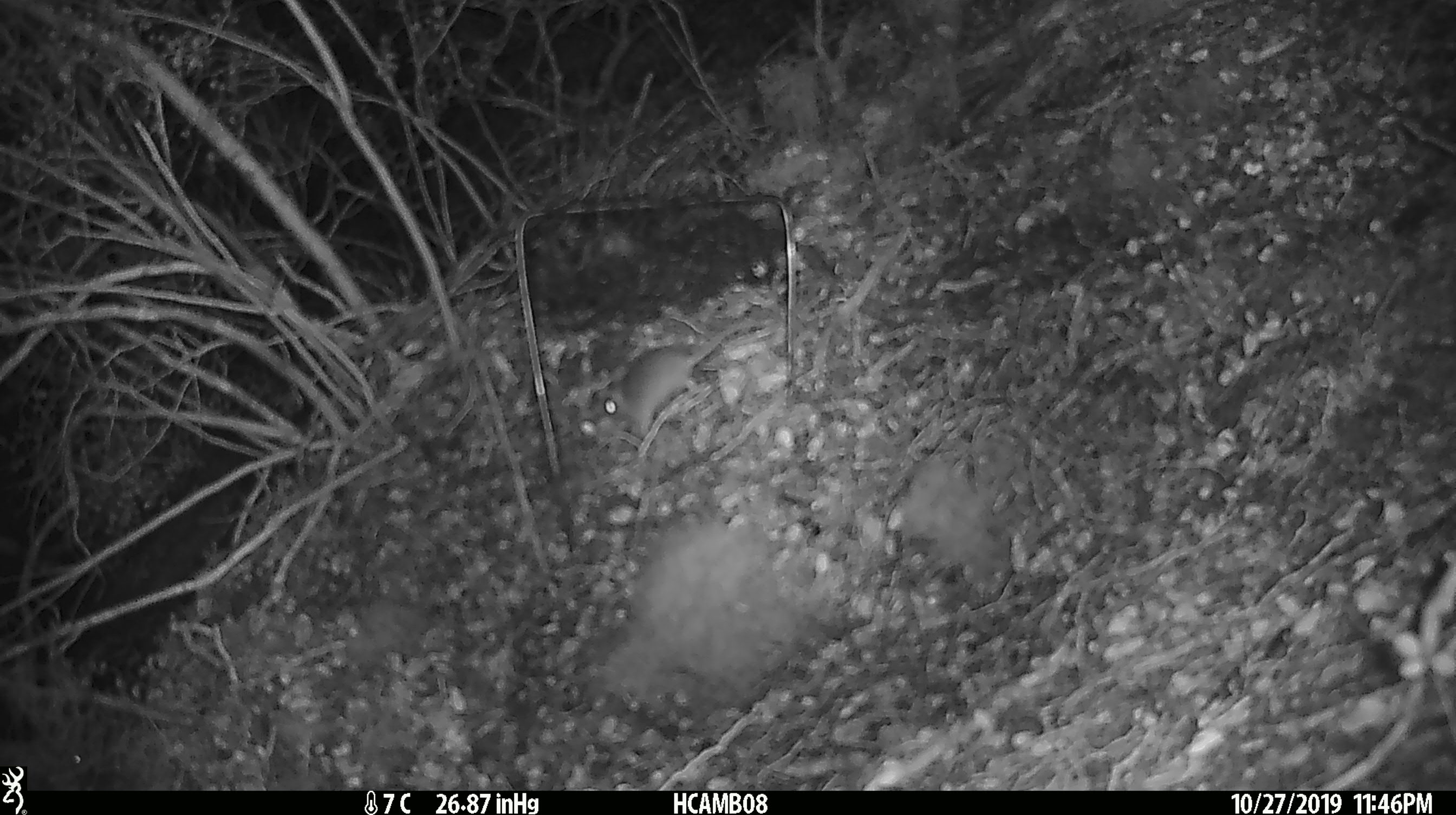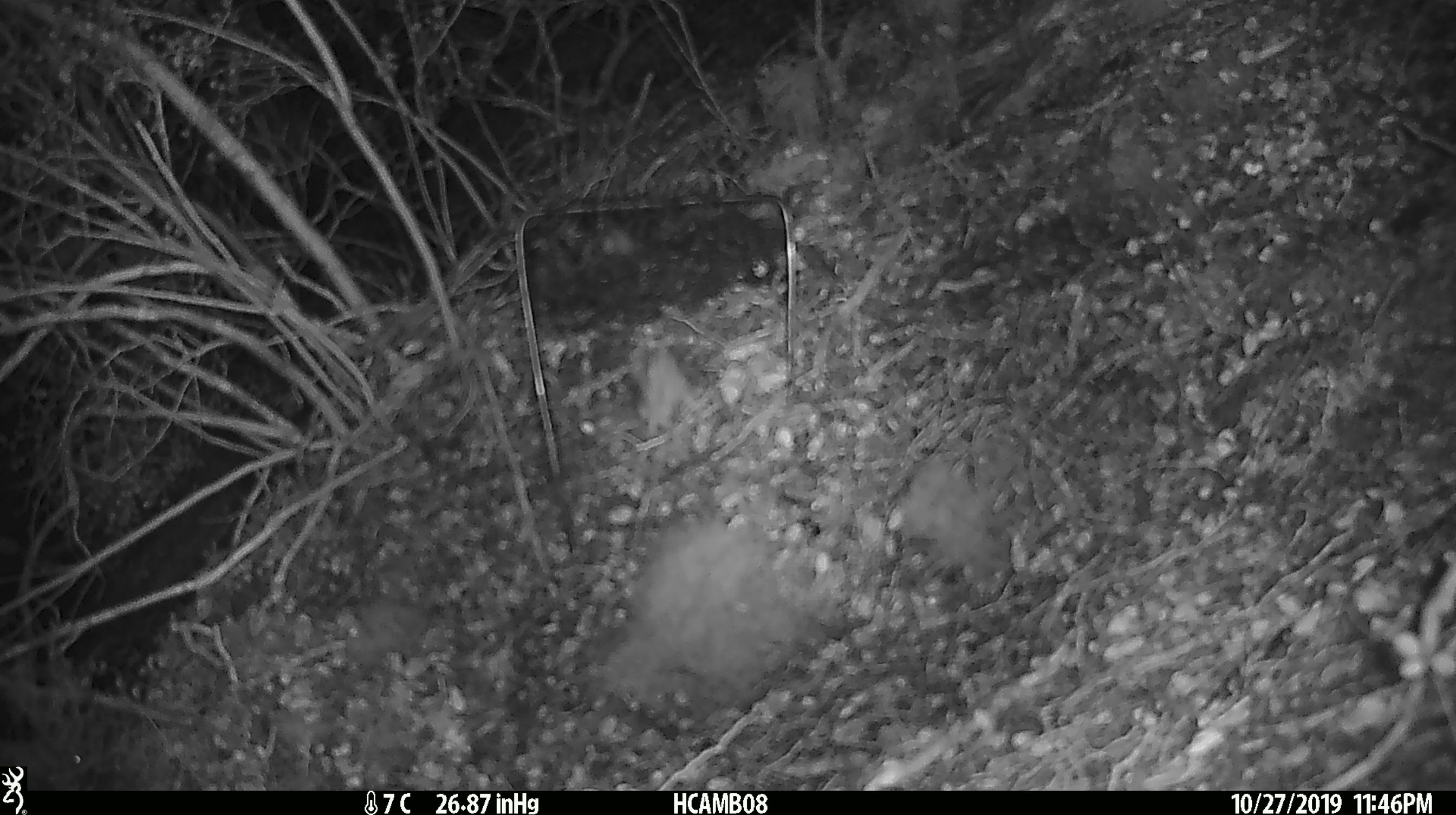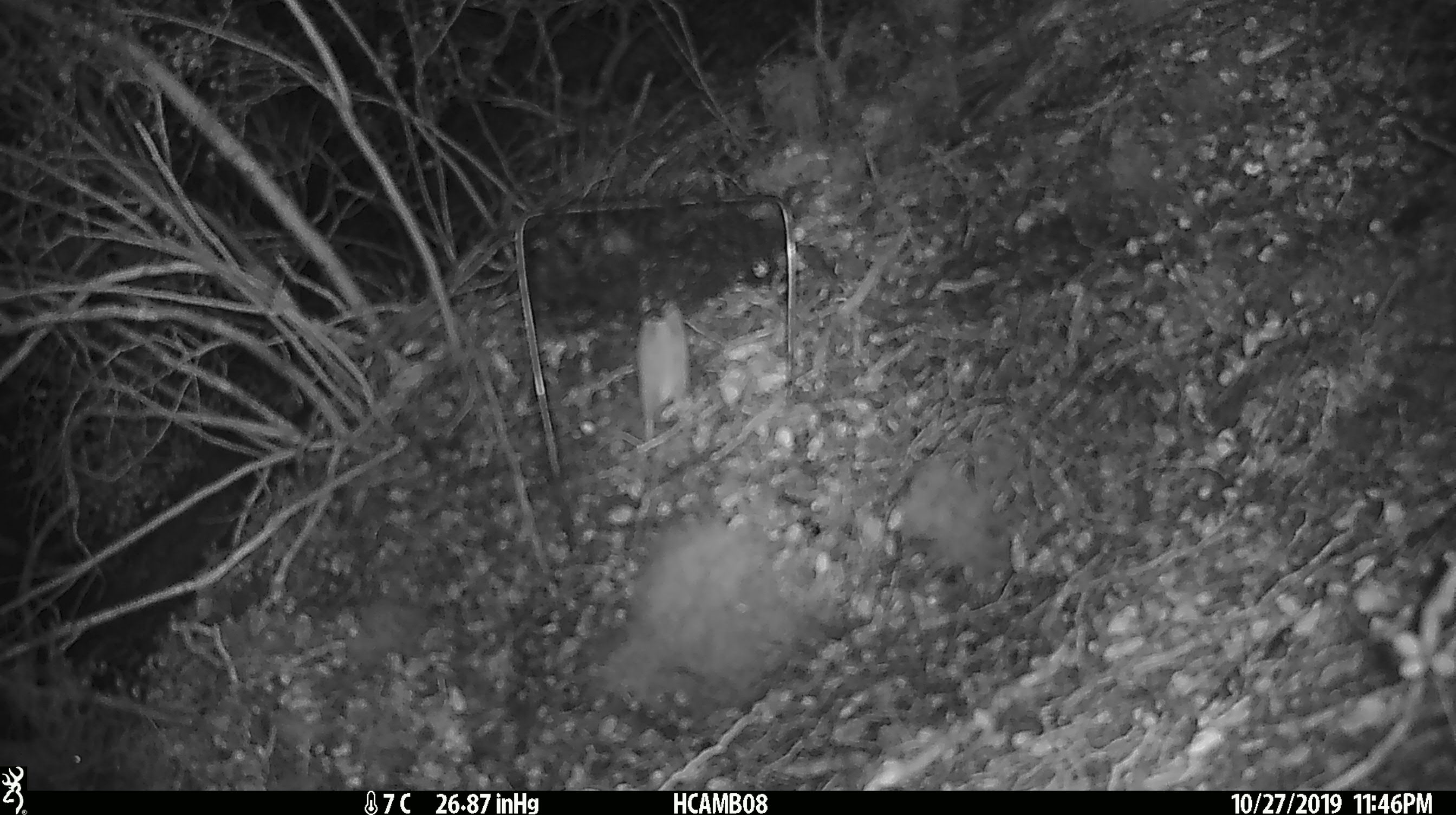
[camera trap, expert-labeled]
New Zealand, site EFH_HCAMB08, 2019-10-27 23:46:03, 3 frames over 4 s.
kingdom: Animalia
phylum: Chordata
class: Mammalia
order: Rodentia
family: Muridae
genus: Mus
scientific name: Mus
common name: mouse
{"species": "mouse (Mus)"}